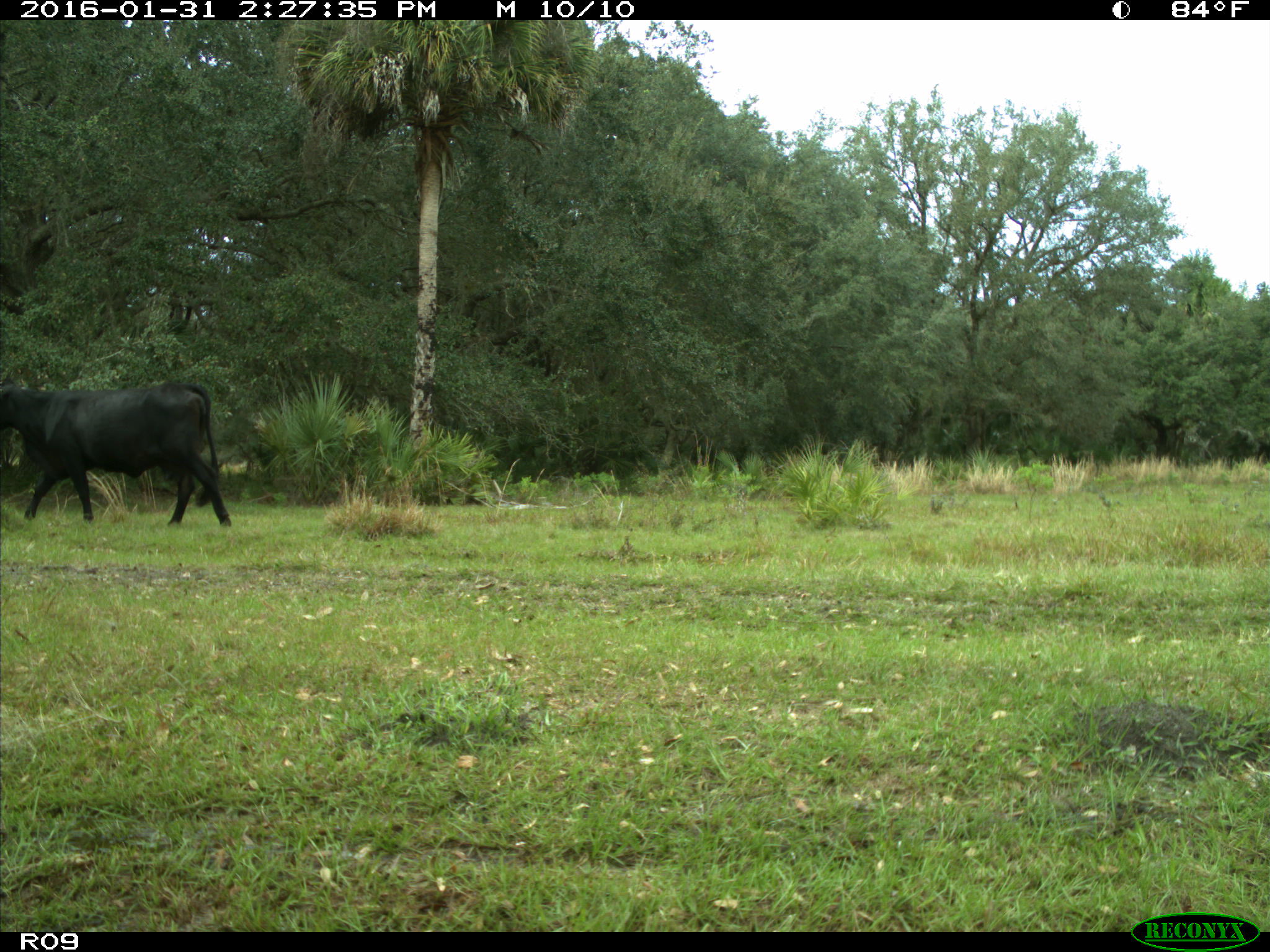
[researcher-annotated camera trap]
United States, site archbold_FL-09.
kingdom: Animalia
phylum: Chordata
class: Mammalia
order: Artiodactyla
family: Bovidae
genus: Bos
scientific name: Bos taurus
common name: domestic cow